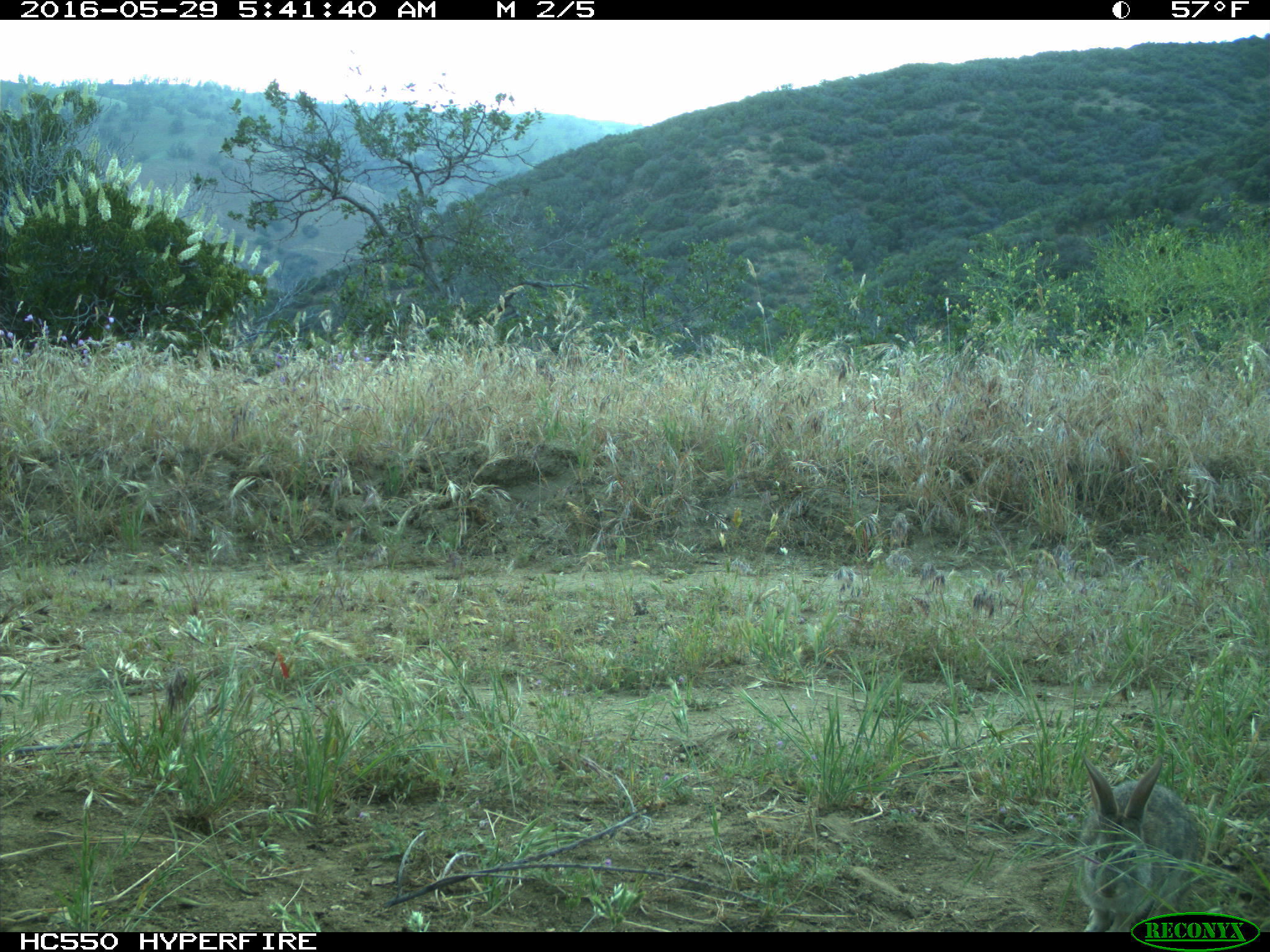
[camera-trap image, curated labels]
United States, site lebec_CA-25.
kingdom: Animalia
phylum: Chordata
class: Mammalia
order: Lagomorpha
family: Leporidae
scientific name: Leporidae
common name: rabbits and hares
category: unidentified rabbit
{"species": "unidentified rabbit (rabbits and hares) (Leporidae)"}